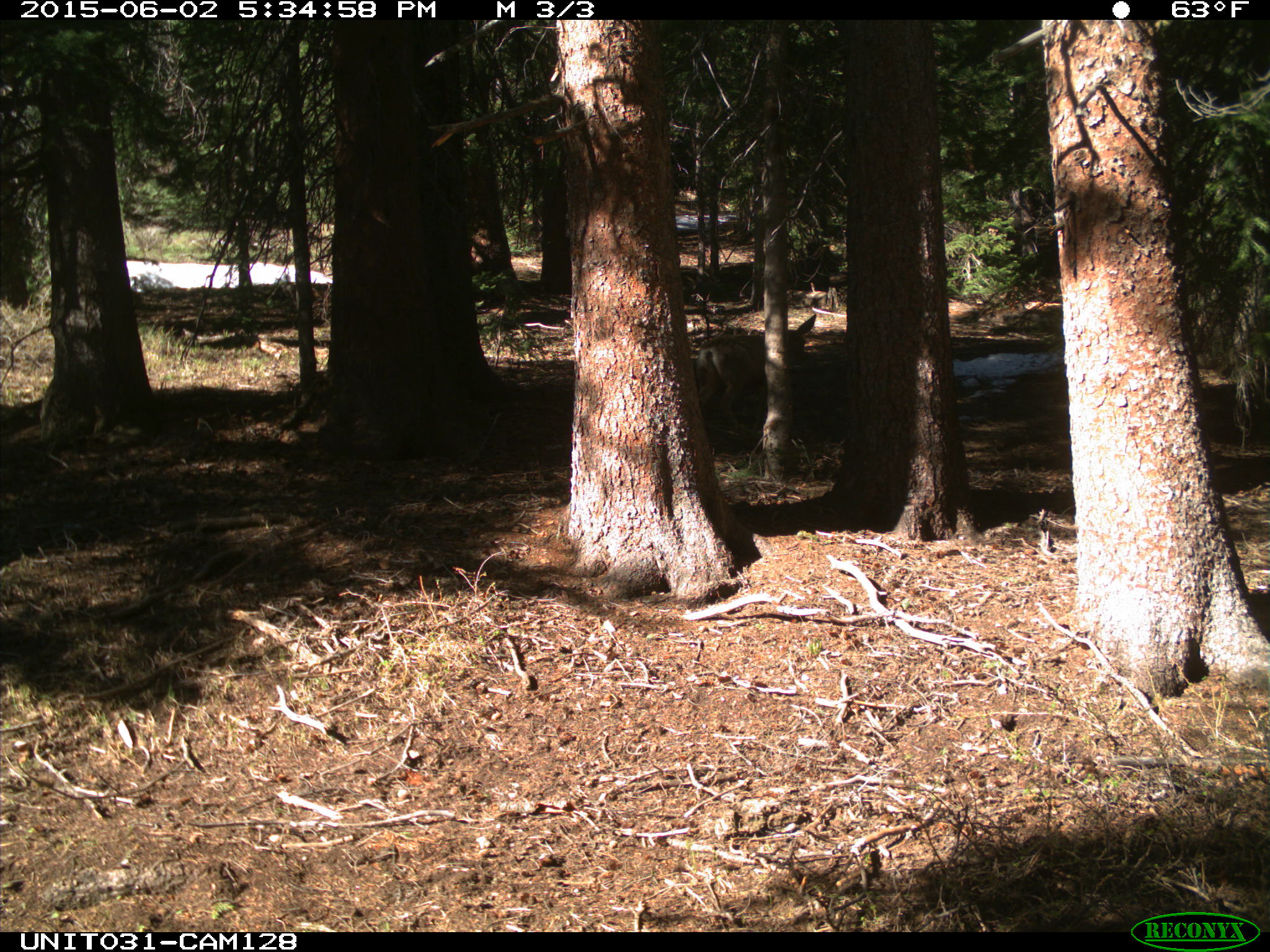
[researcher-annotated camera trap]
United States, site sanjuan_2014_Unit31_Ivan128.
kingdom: Animalia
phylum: Chordata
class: Mammalia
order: Artiodactyla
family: Cervidae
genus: Odocoileus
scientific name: Odocoileus hemionus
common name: mule deer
Odocoileus hemionus (mule deer).